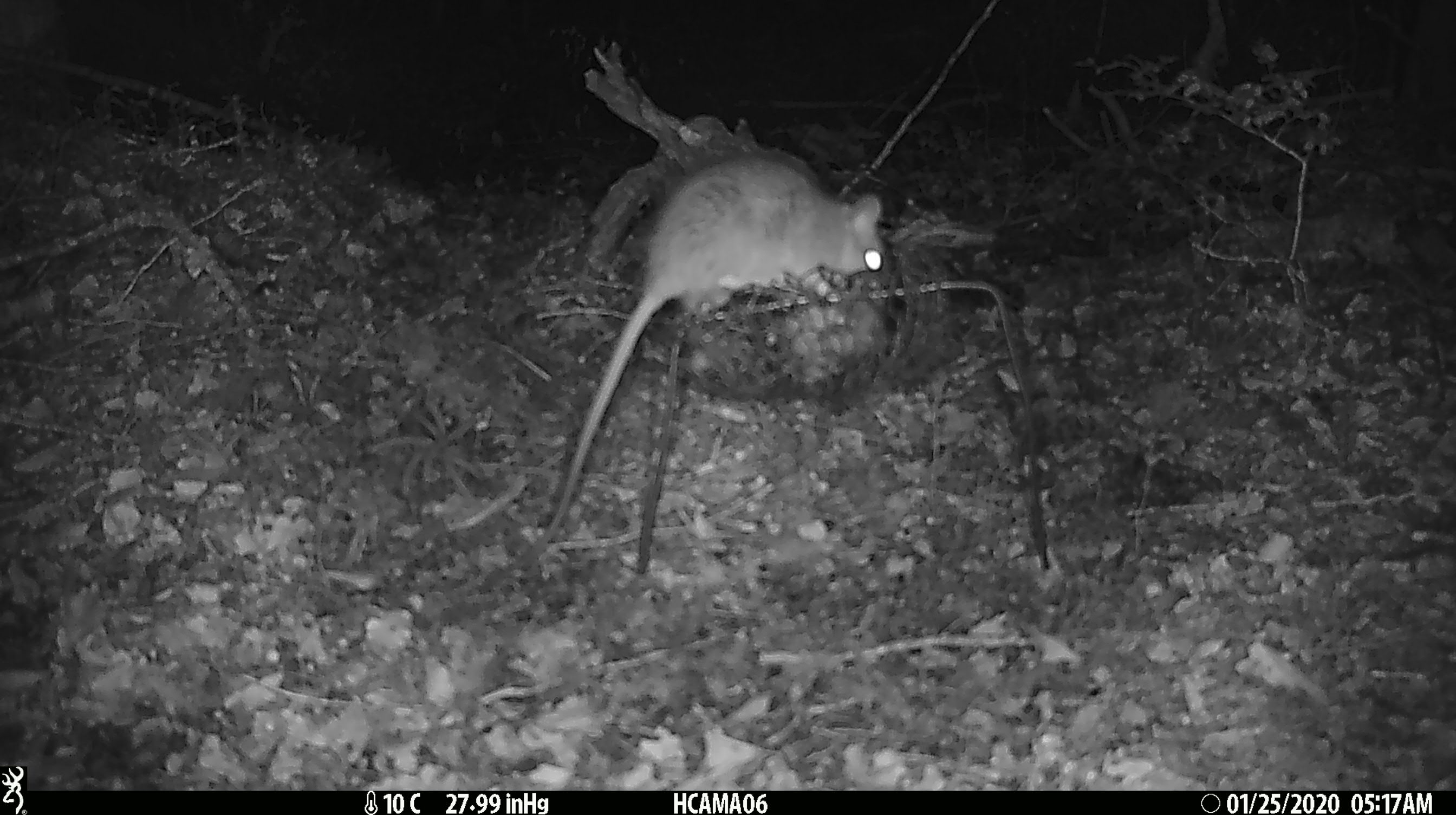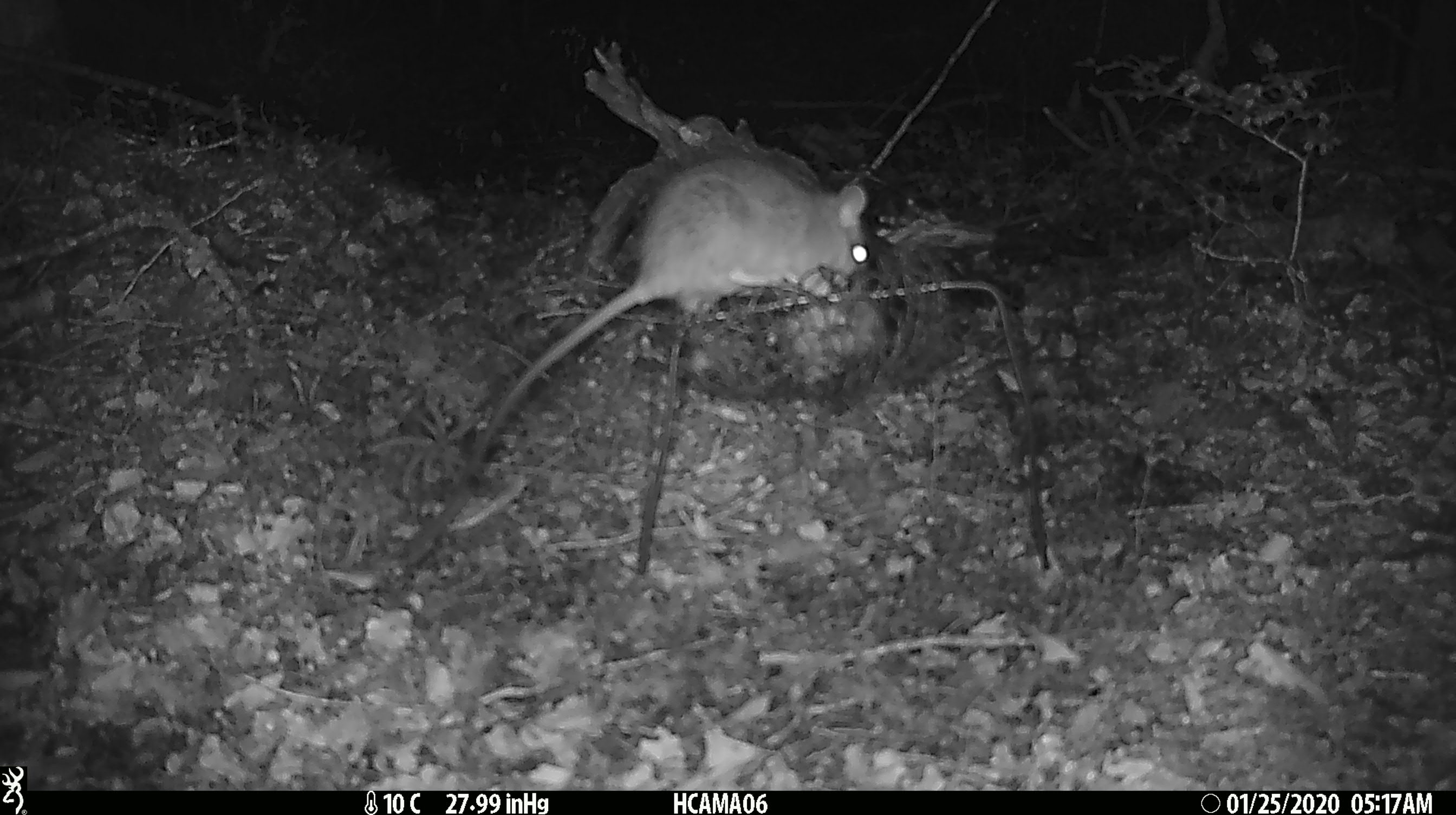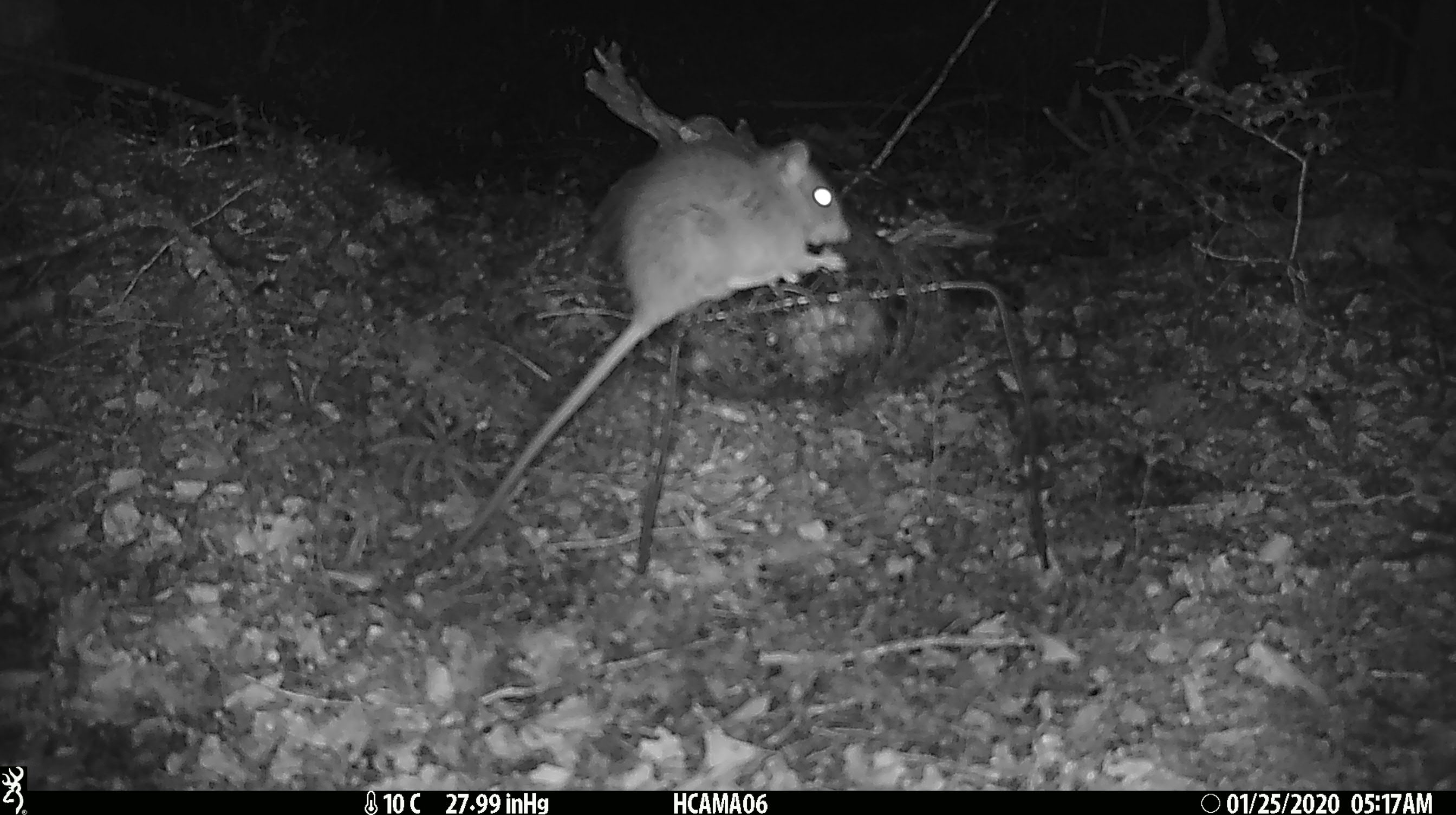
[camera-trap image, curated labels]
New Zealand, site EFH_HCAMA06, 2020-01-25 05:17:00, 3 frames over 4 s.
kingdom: Animalia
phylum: Chordata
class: Mammalia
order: Rodentia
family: Muridae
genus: Rattus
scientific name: Rattus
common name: rat